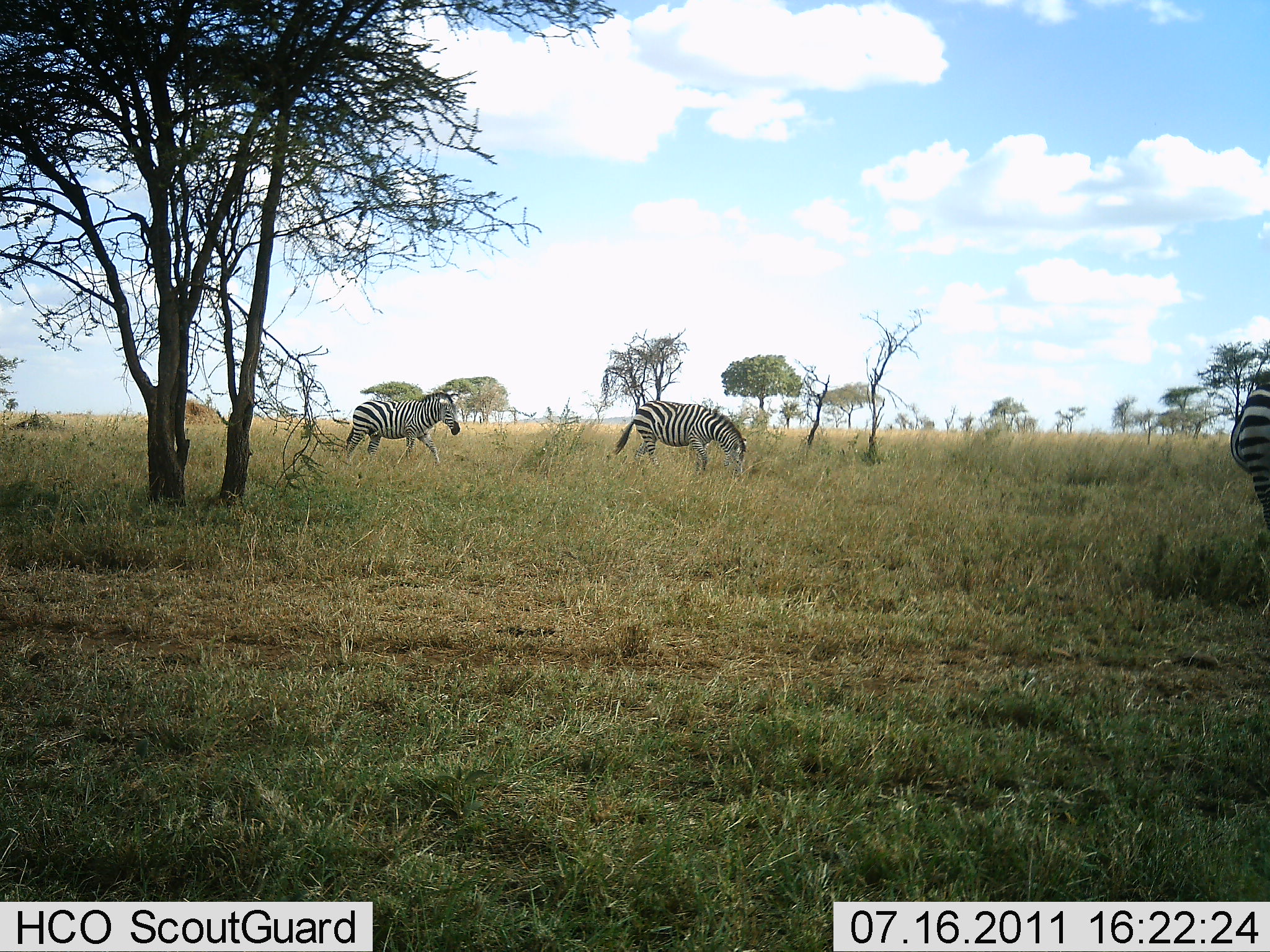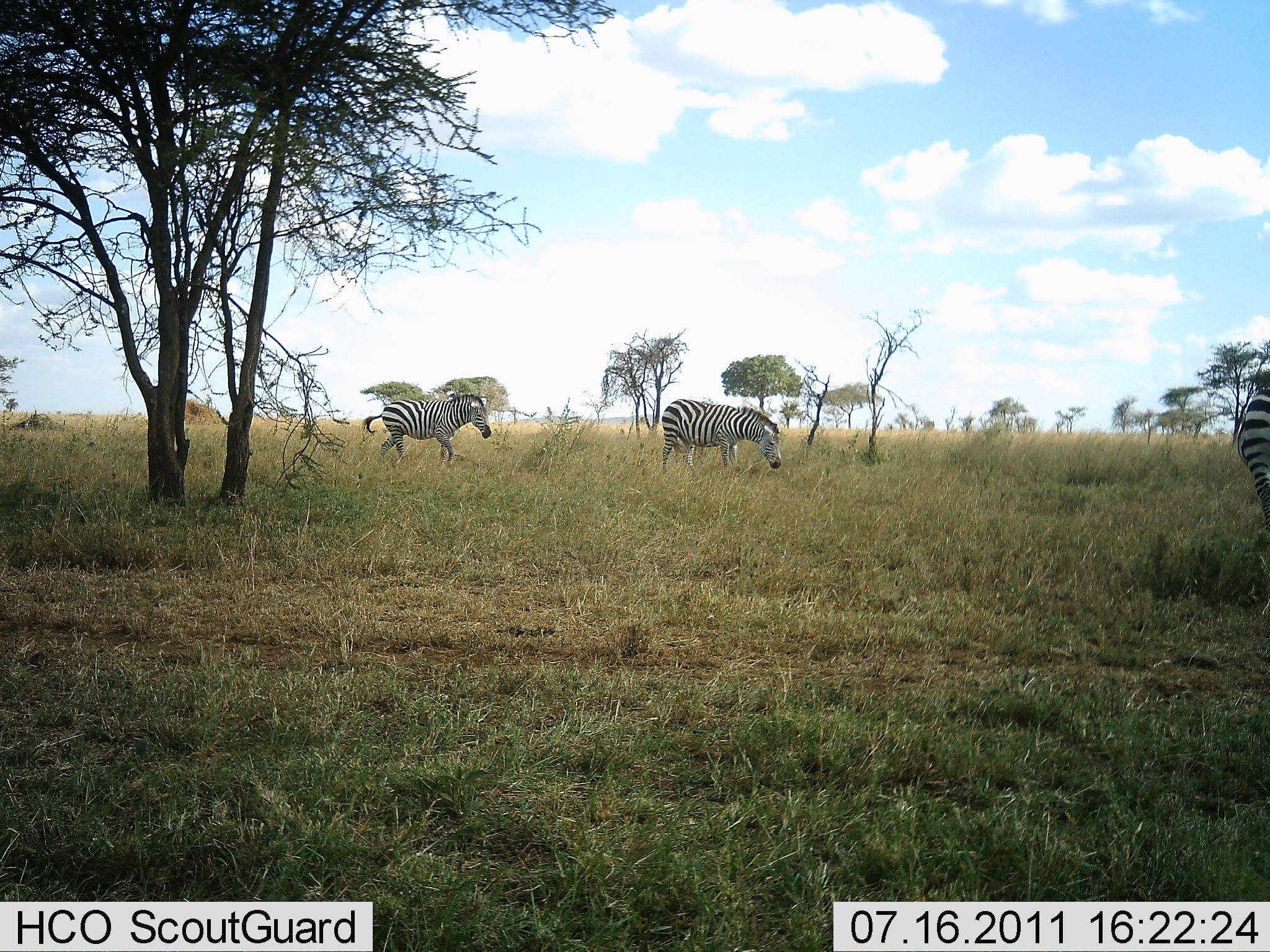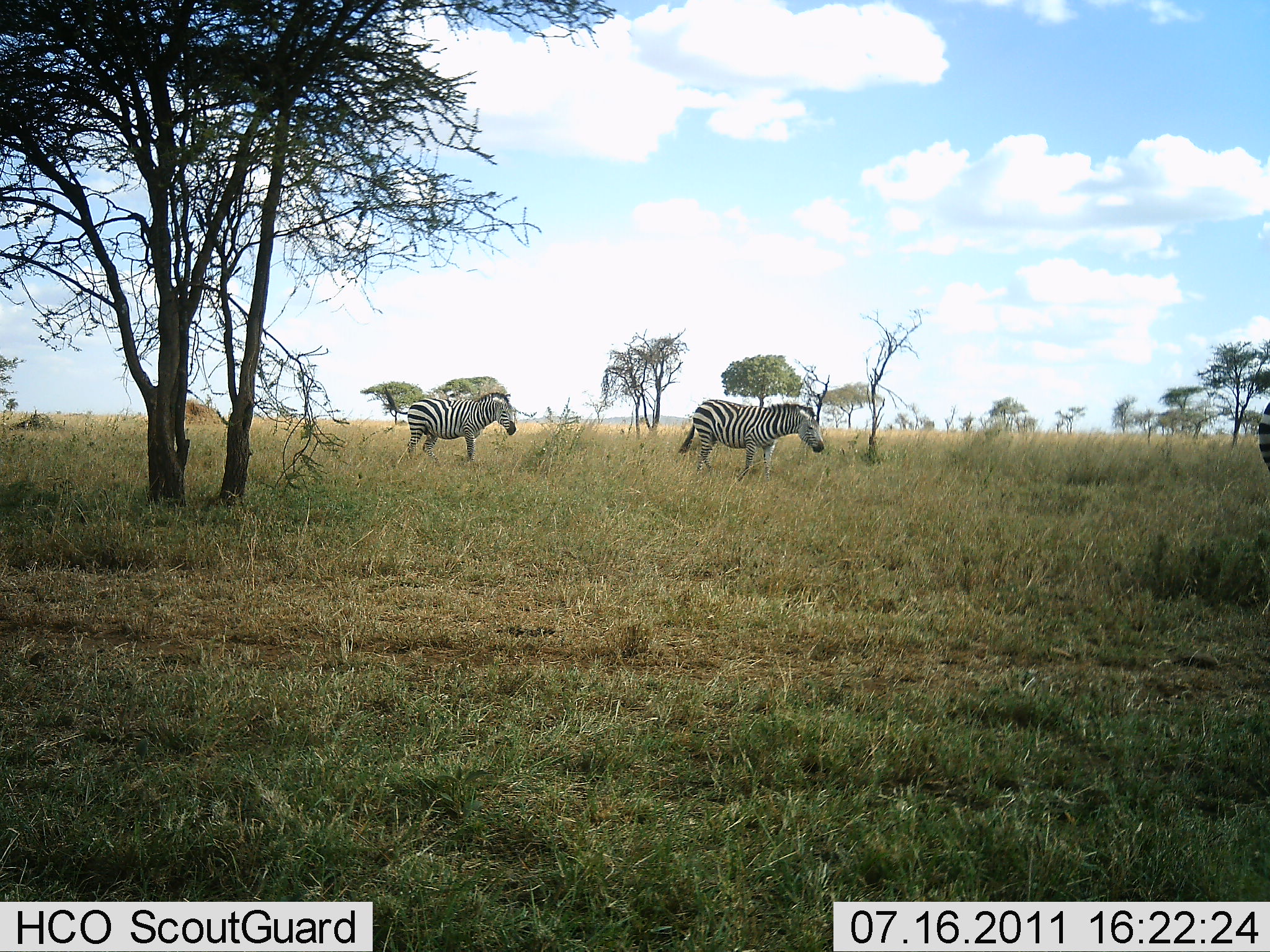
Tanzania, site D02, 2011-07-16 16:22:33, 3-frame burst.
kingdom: Animalia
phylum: Chordata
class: Mammalia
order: Perissodactyla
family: Equidae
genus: Equus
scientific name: Equus quagga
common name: plains zebra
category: zebra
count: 3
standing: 8%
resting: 17%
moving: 58%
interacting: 0%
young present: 0%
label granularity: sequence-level